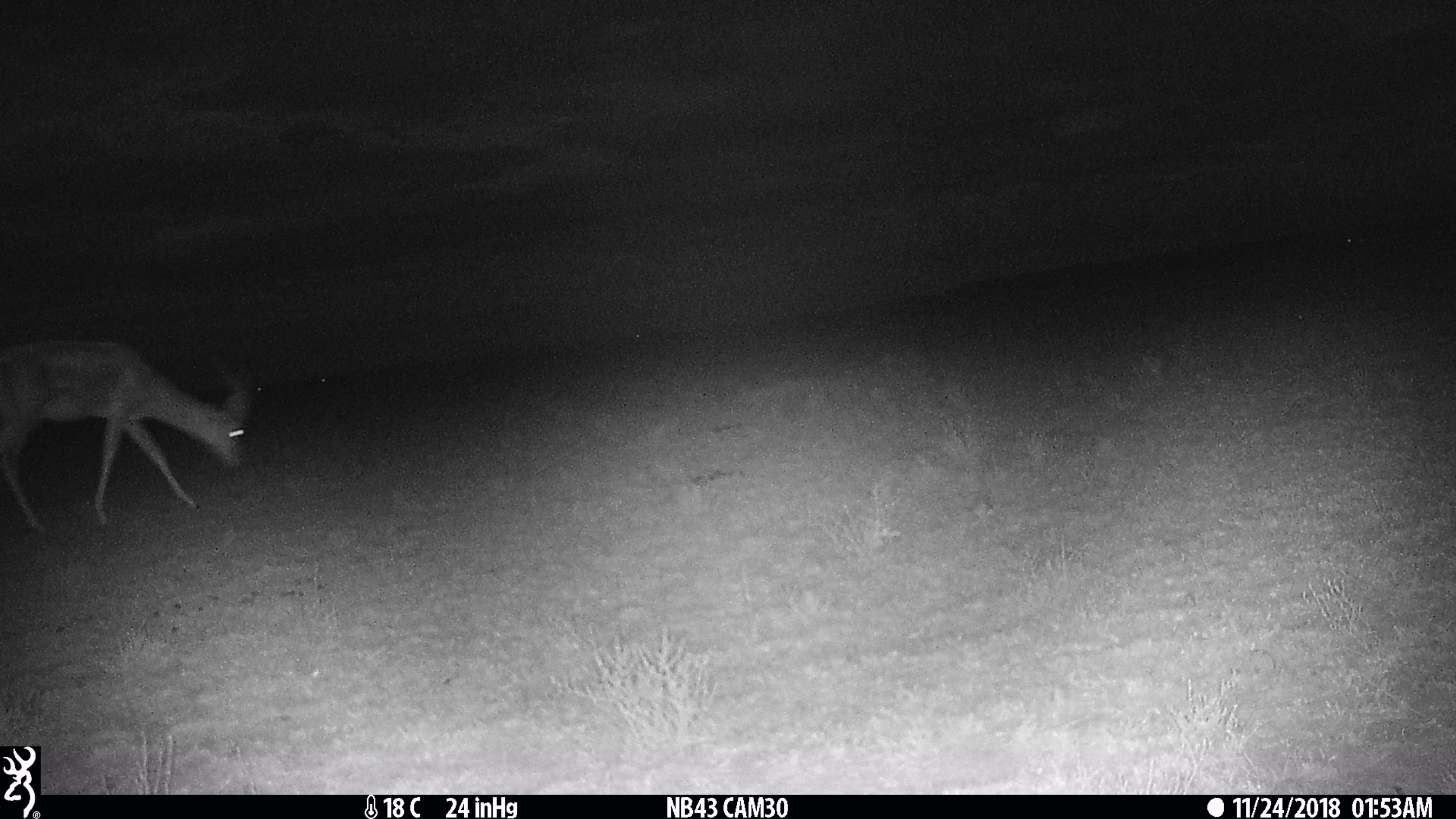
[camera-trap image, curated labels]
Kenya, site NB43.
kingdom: Animalia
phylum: Chordata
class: Mammalia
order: Artiodactyla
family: Bovidae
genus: Aepyceros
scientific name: Aepyceros melampus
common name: impala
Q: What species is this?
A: Impala (Aepyceros melampus).